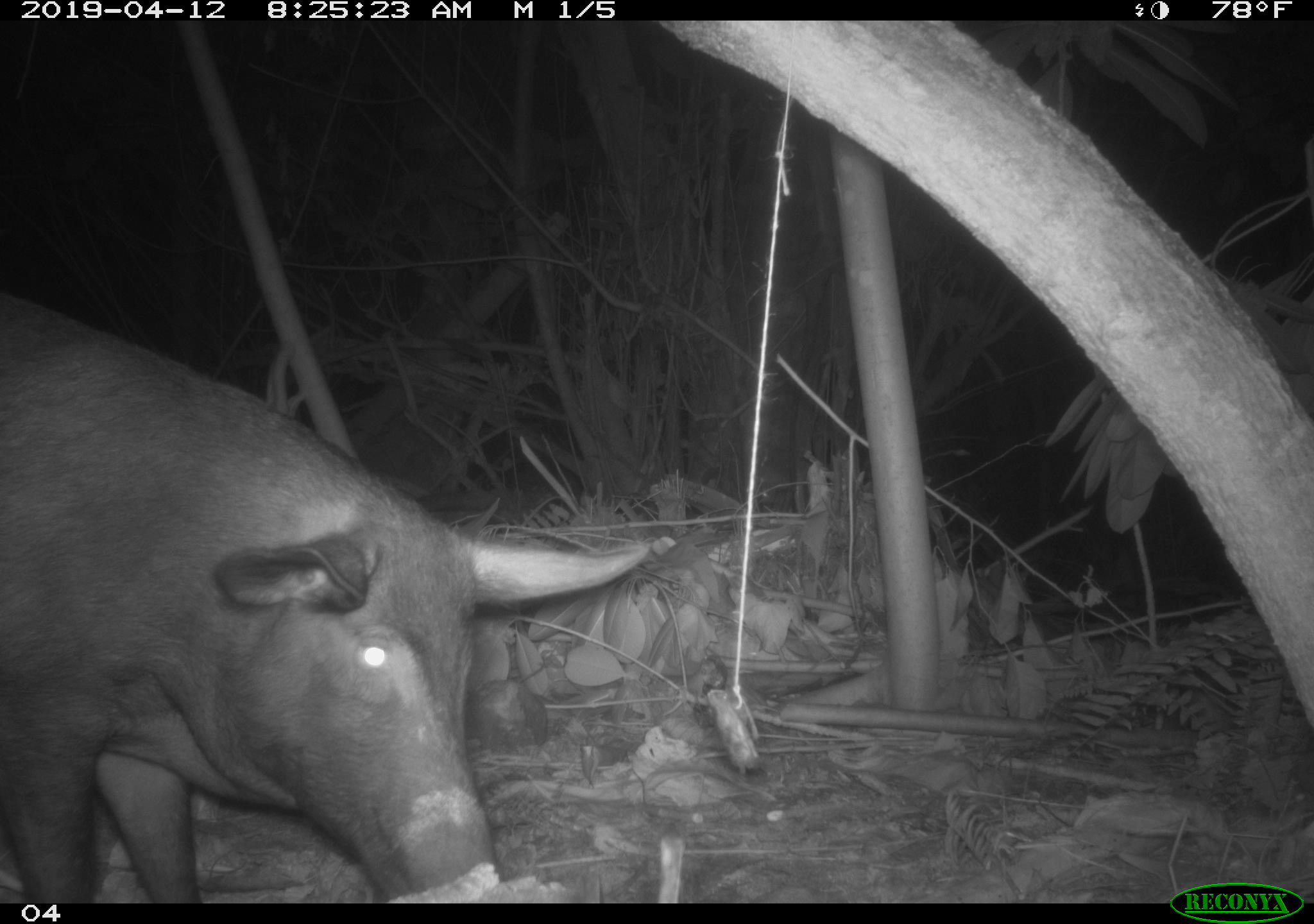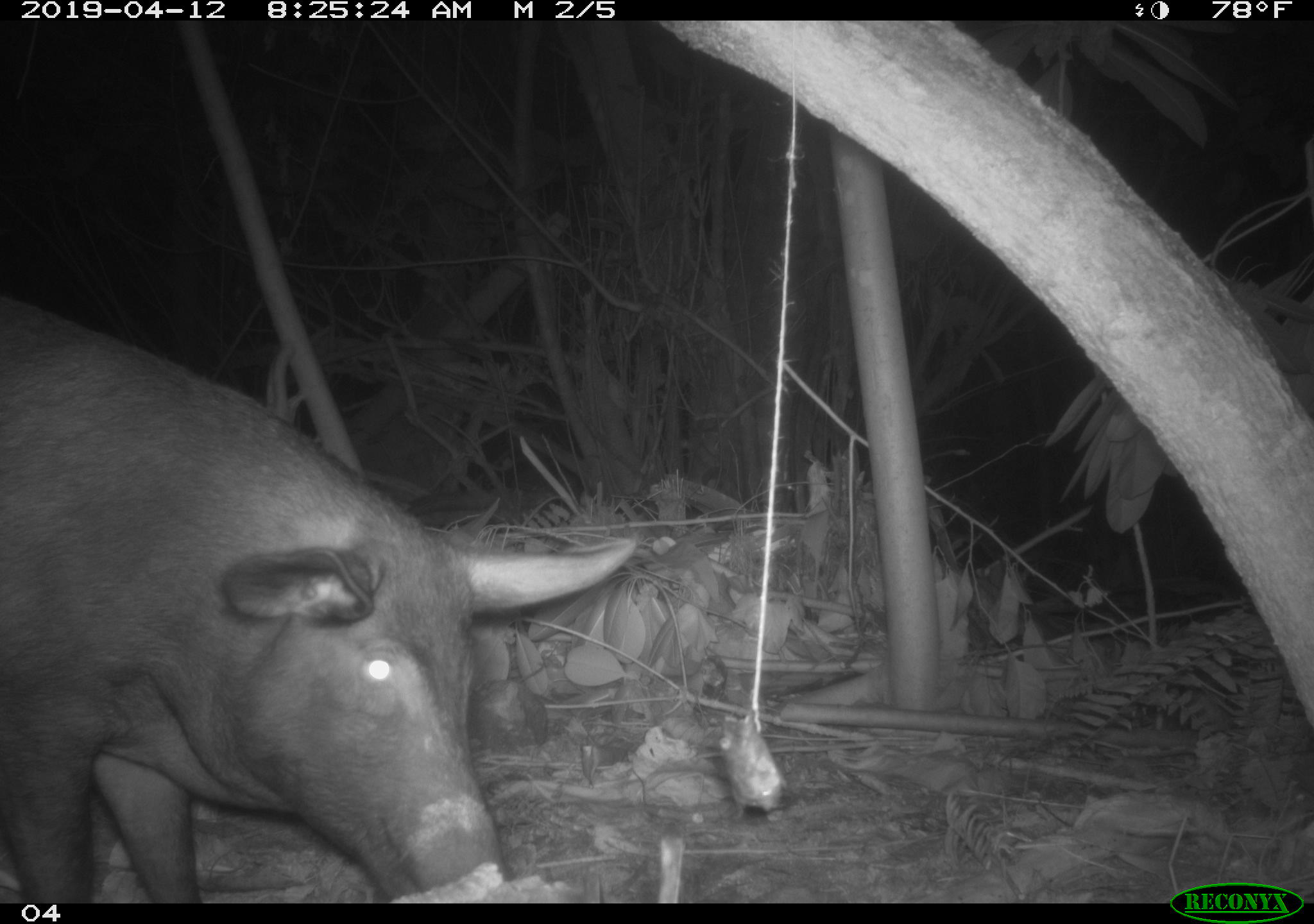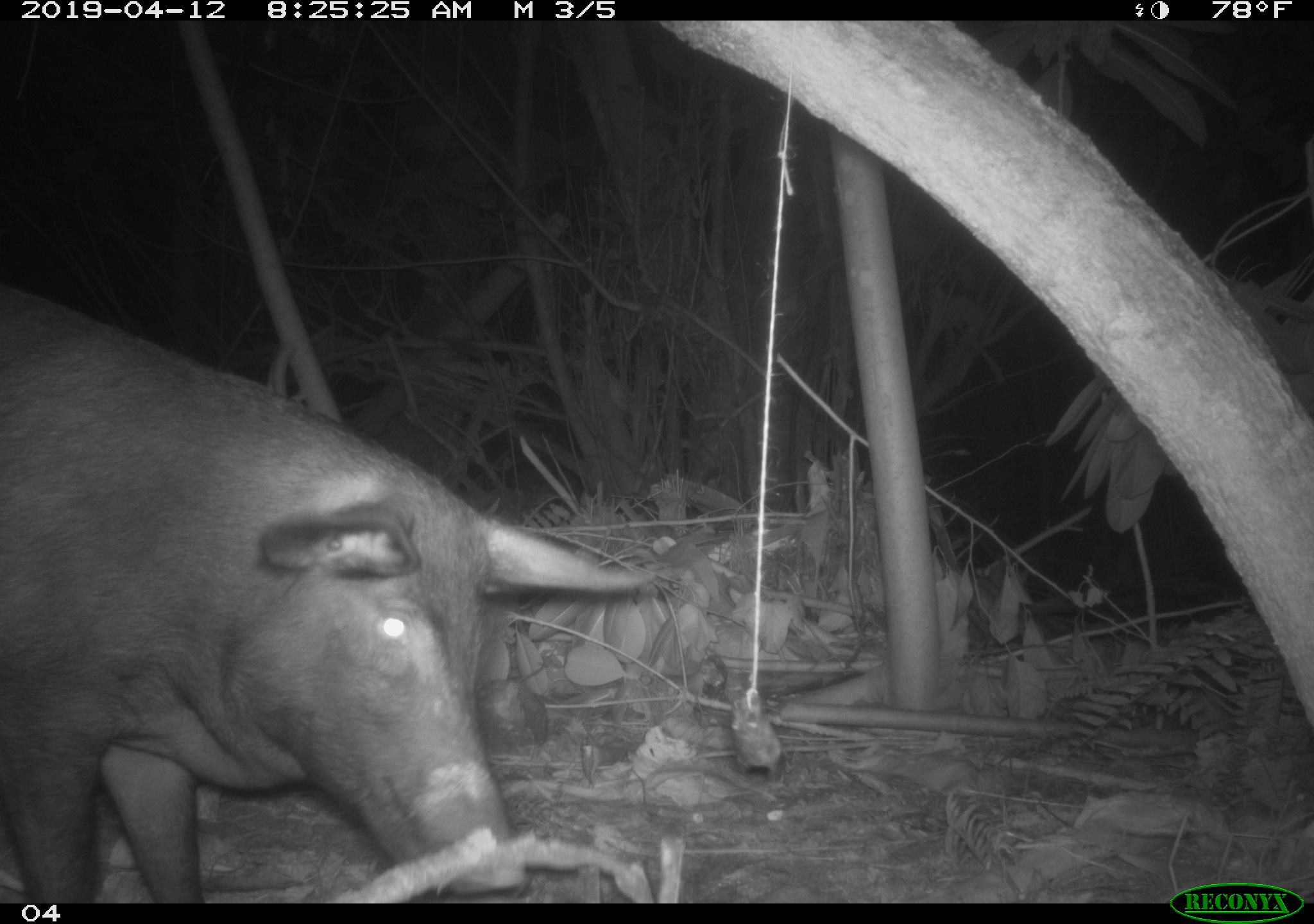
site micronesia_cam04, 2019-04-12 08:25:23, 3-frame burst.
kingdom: Animalia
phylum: Chordata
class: Mammalia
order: Artiodactyla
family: Suidae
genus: Sus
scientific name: Sus scrofa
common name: pig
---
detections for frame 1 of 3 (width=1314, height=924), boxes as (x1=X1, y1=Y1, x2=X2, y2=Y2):
pig: (x1=0, y1=293, x2=656, y2=909)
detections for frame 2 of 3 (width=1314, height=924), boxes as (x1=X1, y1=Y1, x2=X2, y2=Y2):
pig: (x1=0, y1=293, x2=646, y2=907)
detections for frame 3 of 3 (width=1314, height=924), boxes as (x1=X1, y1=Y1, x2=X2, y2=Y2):
pig: (x1=0, y1=278, x2=655, y2=896)